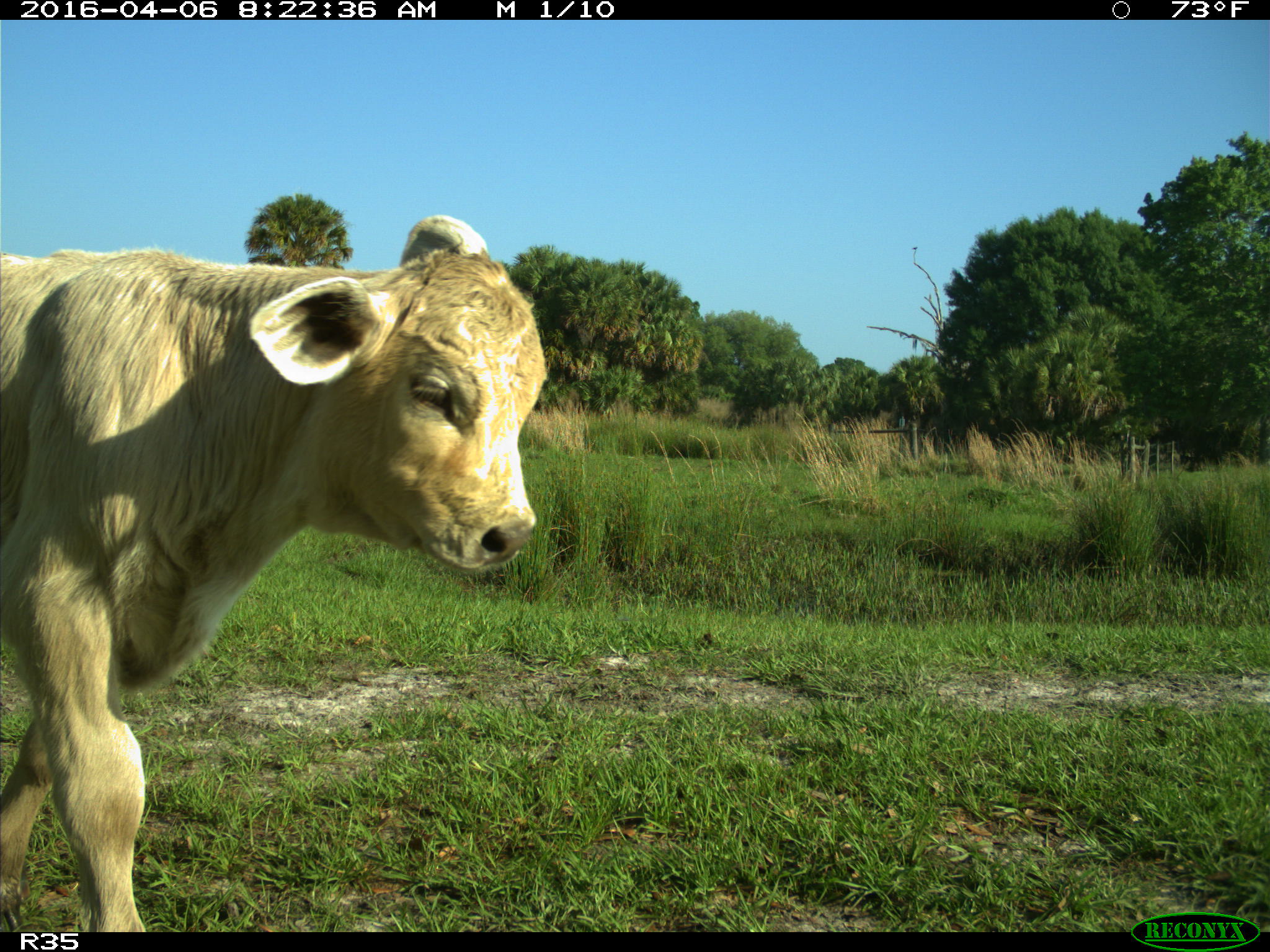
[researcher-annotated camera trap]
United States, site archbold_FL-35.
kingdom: Animalia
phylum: Chordata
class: Mammalia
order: Artiodactyla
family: Bovidae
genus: Bos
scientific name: Bos taurus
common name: domestic cow